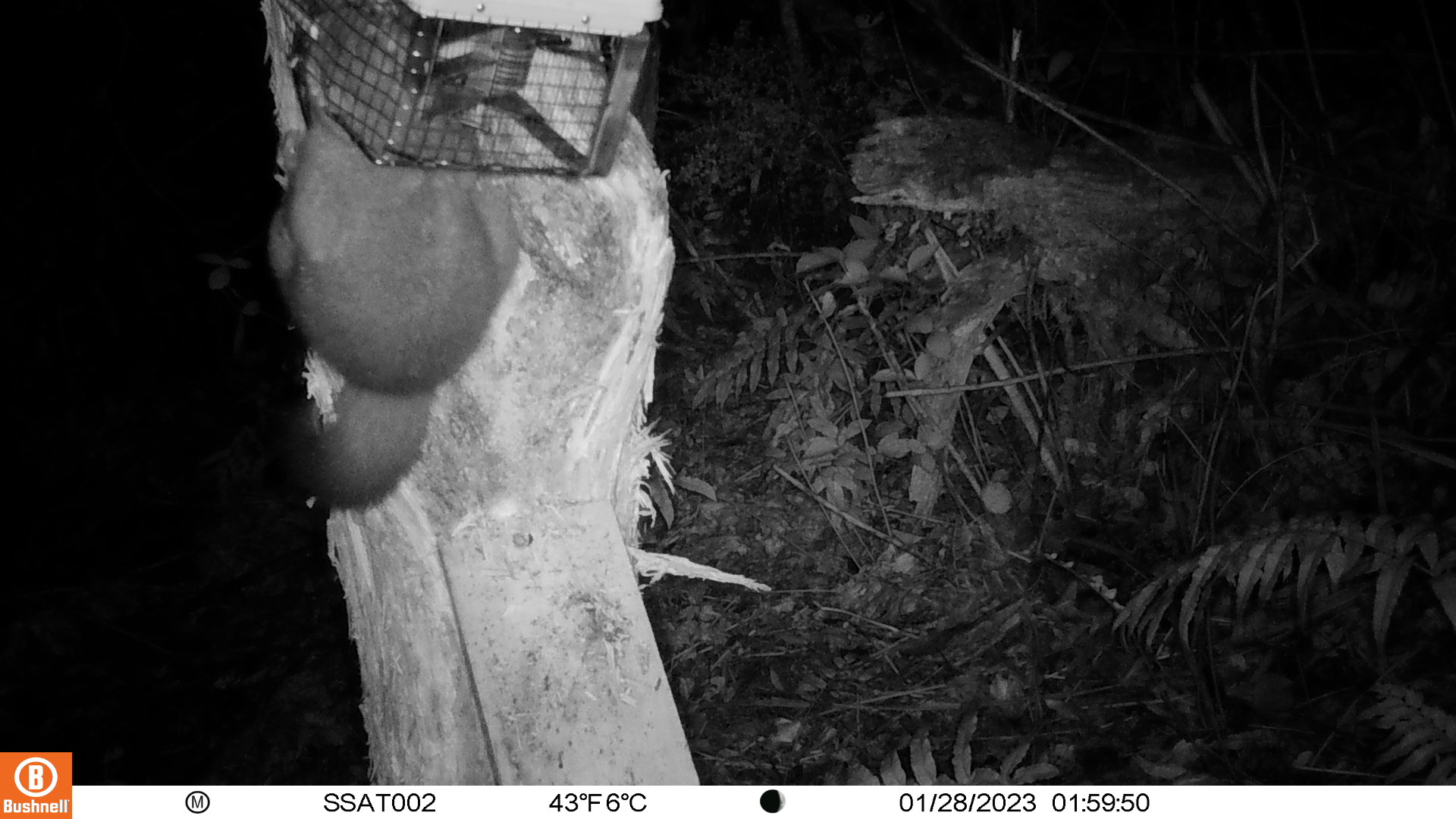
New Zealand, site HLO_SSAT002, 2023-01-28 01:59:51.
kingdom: Animalia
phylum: Chordata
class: Mammalia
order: Diprotodontia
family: Phalangeridae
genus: Trichosurus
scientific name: Trichosurus vulpecula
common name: common brushtail possum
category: possum